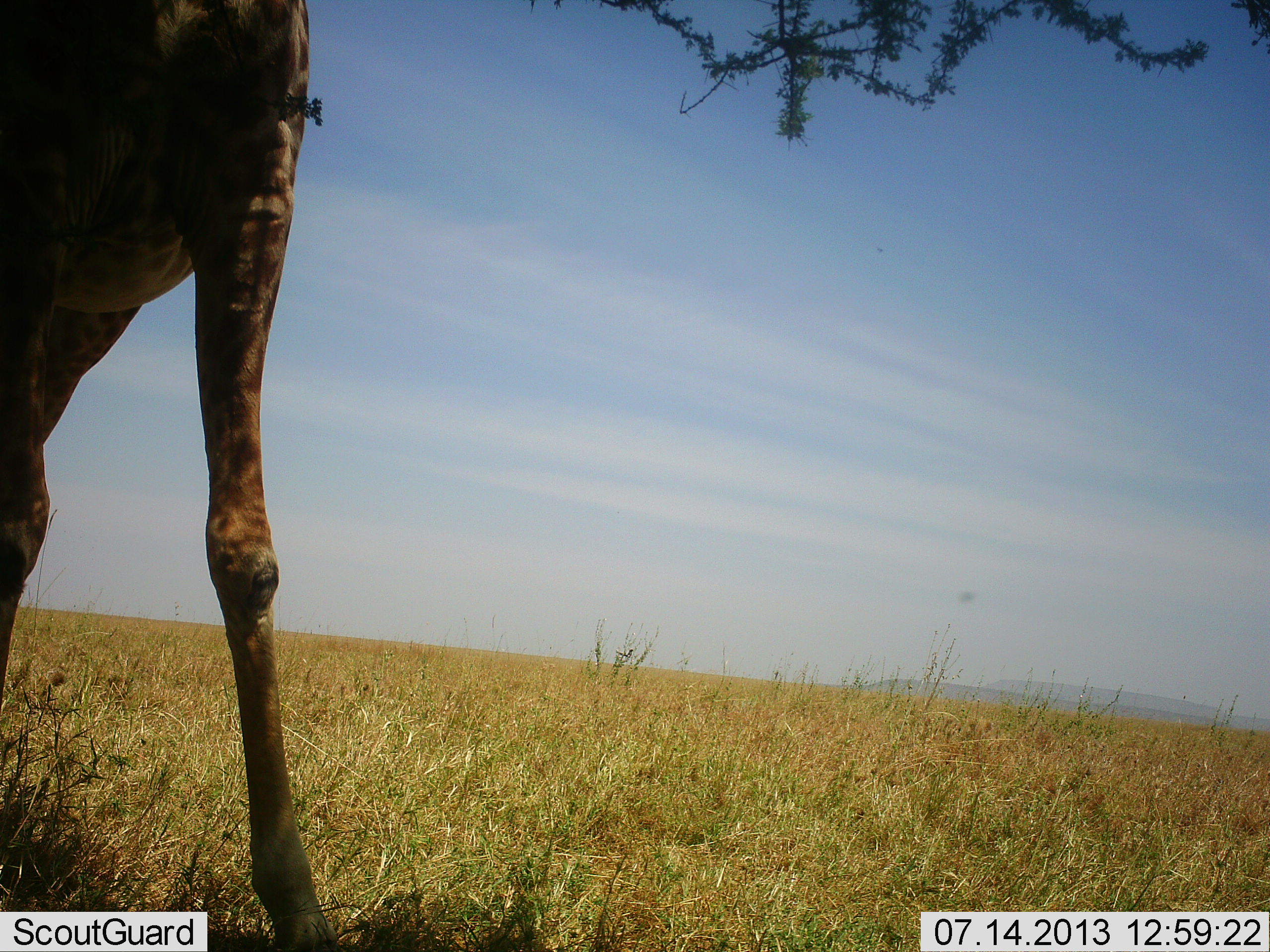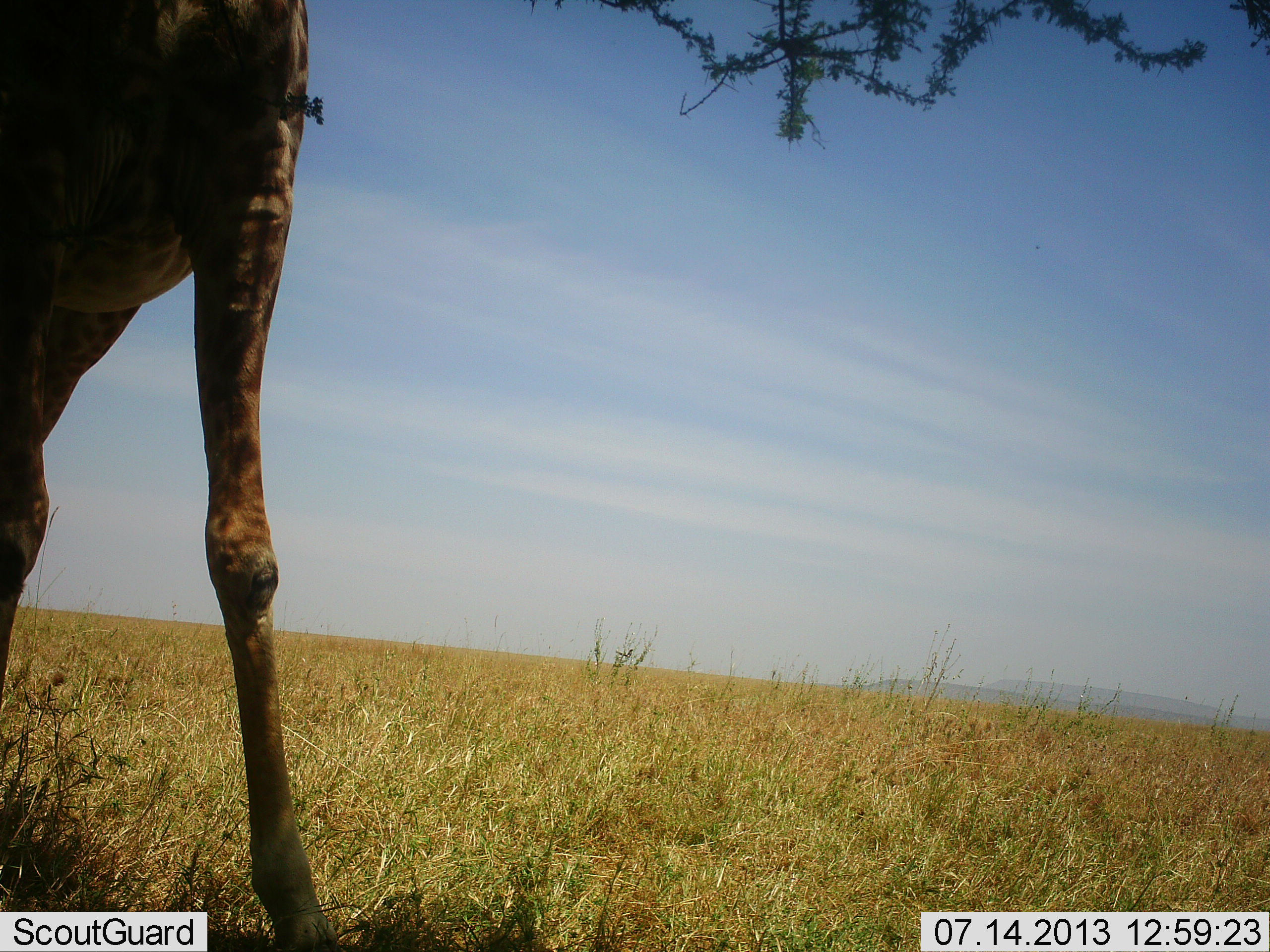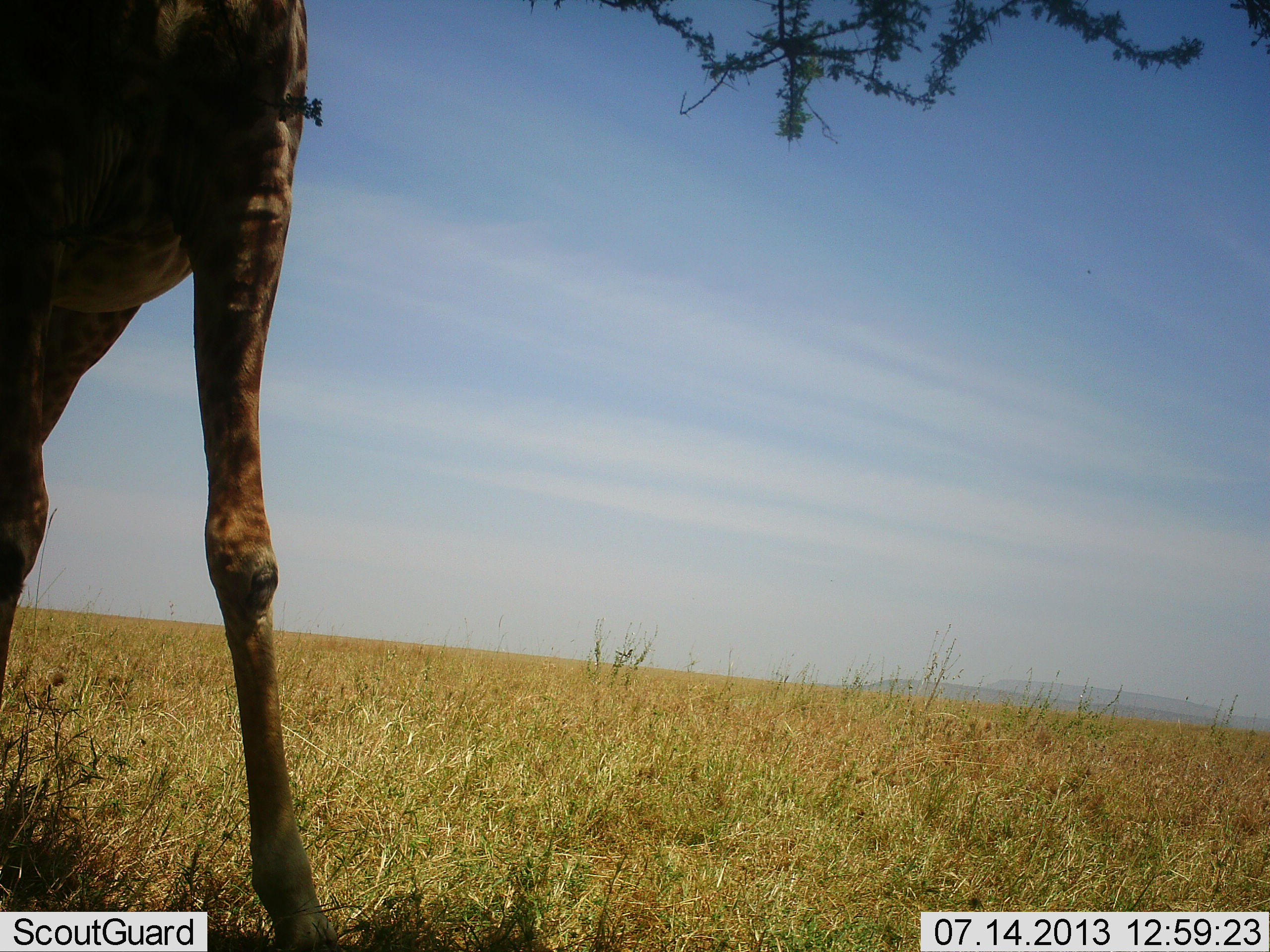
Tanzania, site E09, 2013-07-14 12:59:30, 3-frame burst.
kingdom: Animalia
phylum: Chordata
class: Mammalia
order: Artiodactyla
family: Giraffidae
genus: Giraffa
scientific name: Giraffa camelopardalis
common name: giraffe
Giraffe (Giraffa camelopardalis), count 1. Behavior (volunteer vote fractions): standing 81%, resting 0%, moving 0%, interacting 0%. Young present (vote fraction): 0%. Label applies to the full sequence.